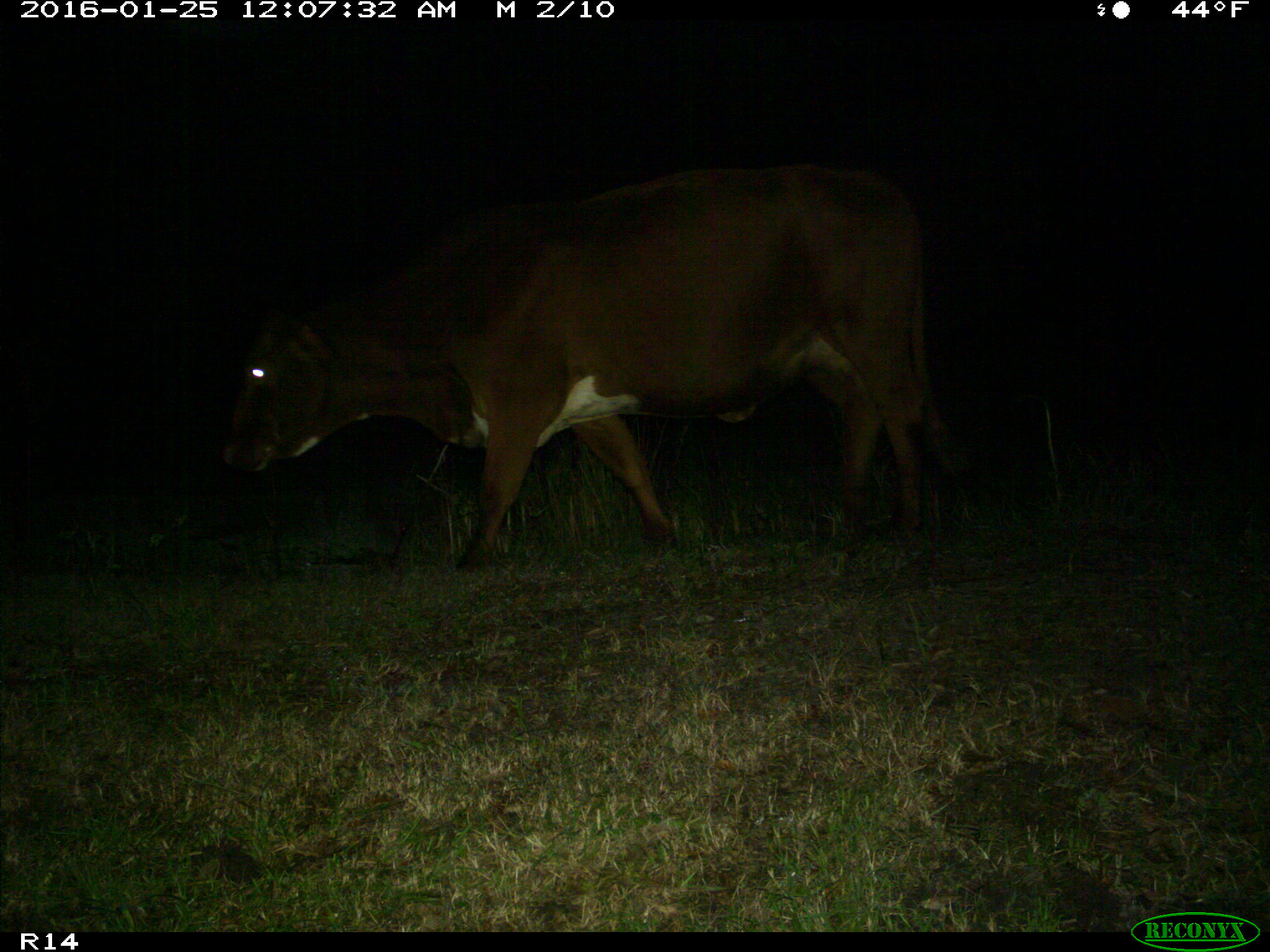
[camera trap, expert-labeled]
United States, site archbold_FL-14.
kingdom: Animalia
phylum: Chordata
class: Mammalia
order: Artiodactyla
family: Bovidae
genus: Bos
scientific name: Bos taurus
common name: domestic cow